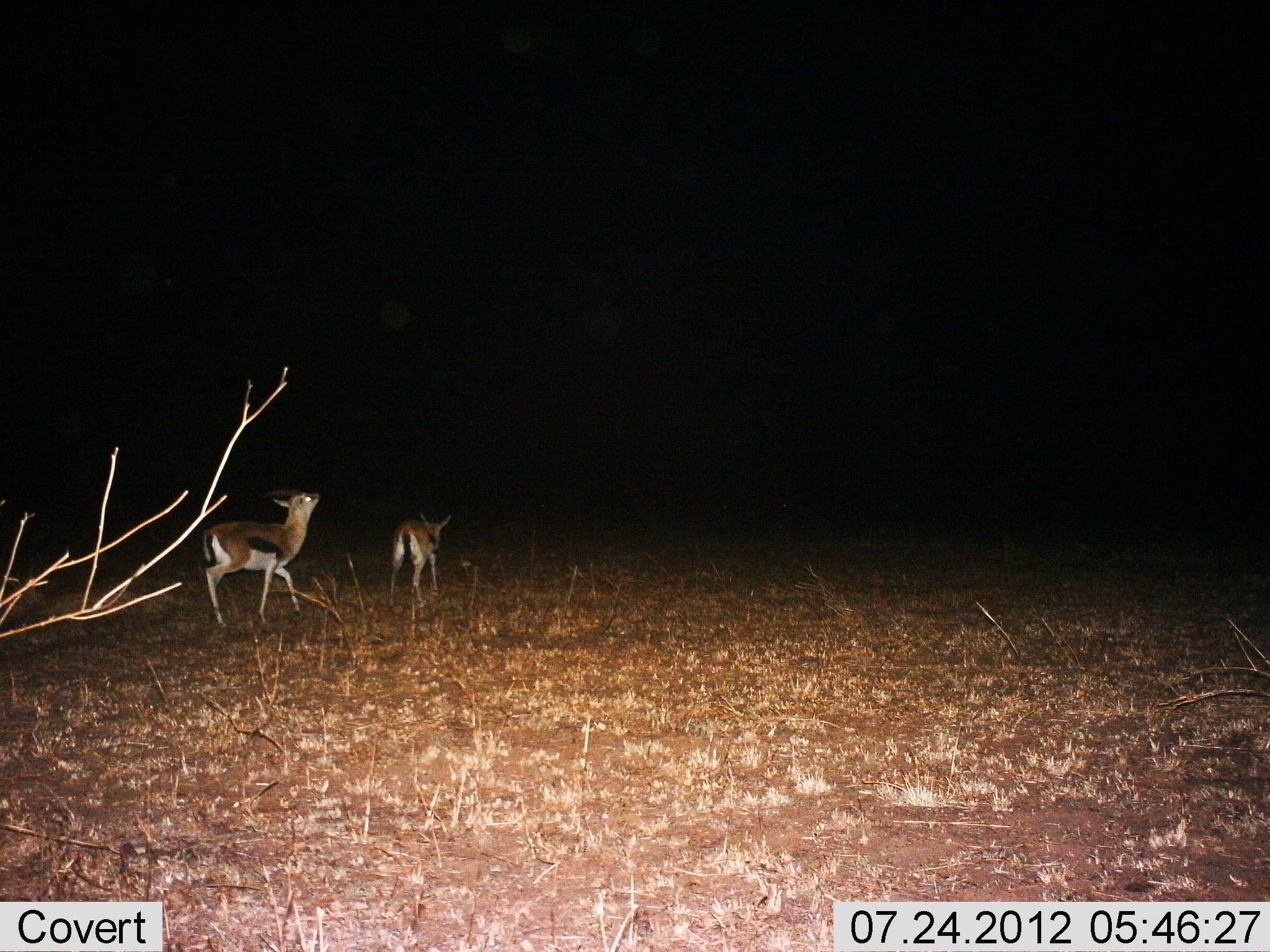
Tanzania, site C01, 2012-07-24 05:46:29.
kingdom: Animalia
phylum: Chordata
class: Mammalia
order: Artiodactyla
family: Bovidae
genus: Eudorcas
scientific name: Eudorcas thomsonii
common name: thomson's gazelle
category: gazellethomsons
Gazellethomsons (thomson's gazelle) (Eudorcas thomsonii), count 2. Behavior (volunteer vote fractions): standing 10%, resting 0%, moving 80%, interacting 10%. Young present (vote fraction): 0%. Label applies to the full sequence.